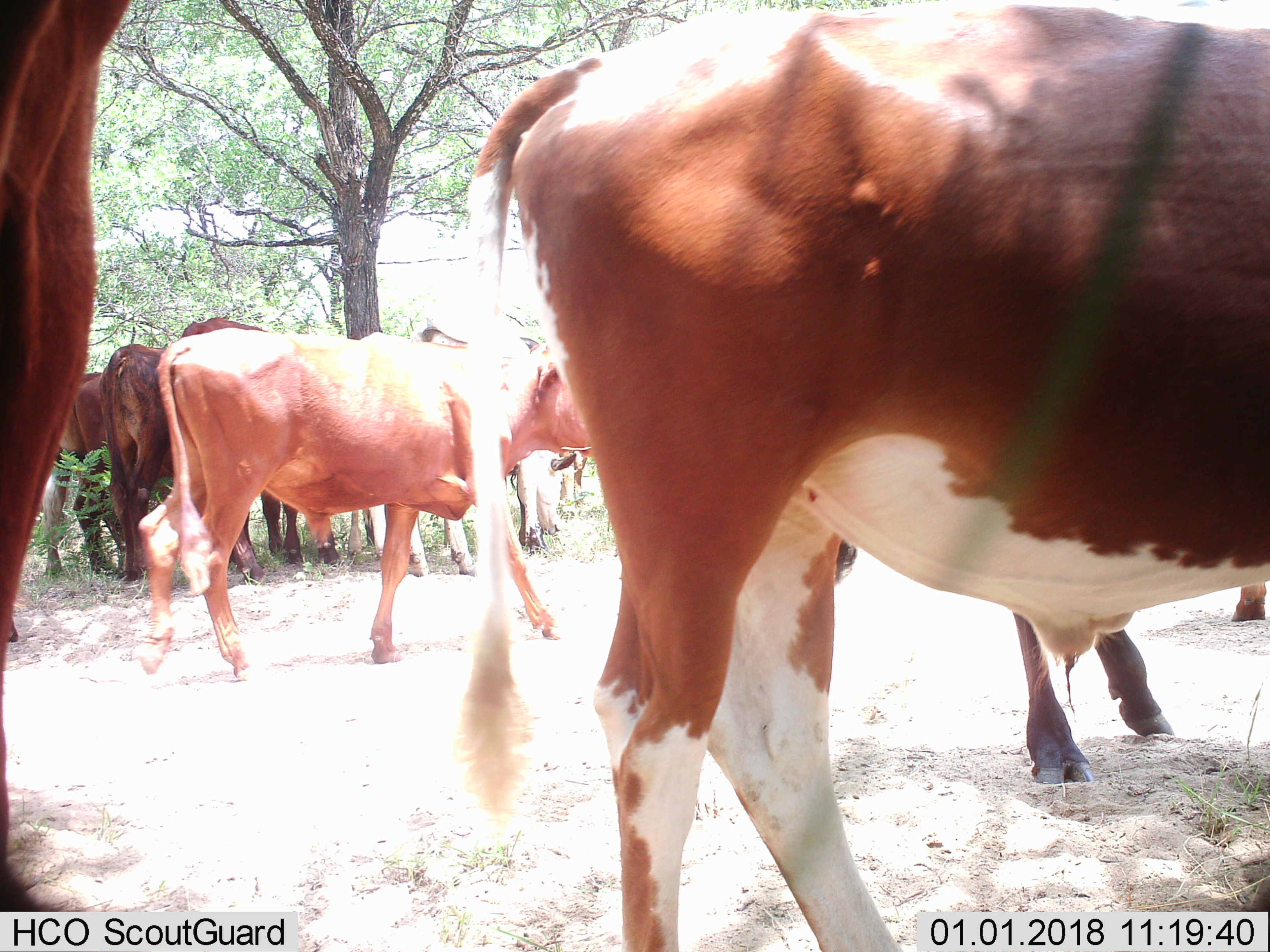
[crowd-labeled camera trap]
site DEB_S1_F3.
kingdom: Animalia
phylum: Chordata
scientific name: Vertebrata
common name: domestic animal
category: domesticanimal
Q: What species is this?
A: Domesticanimal (domestic animal) (Vertebrata).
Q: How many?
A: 11-50.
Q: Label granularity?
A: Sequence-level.